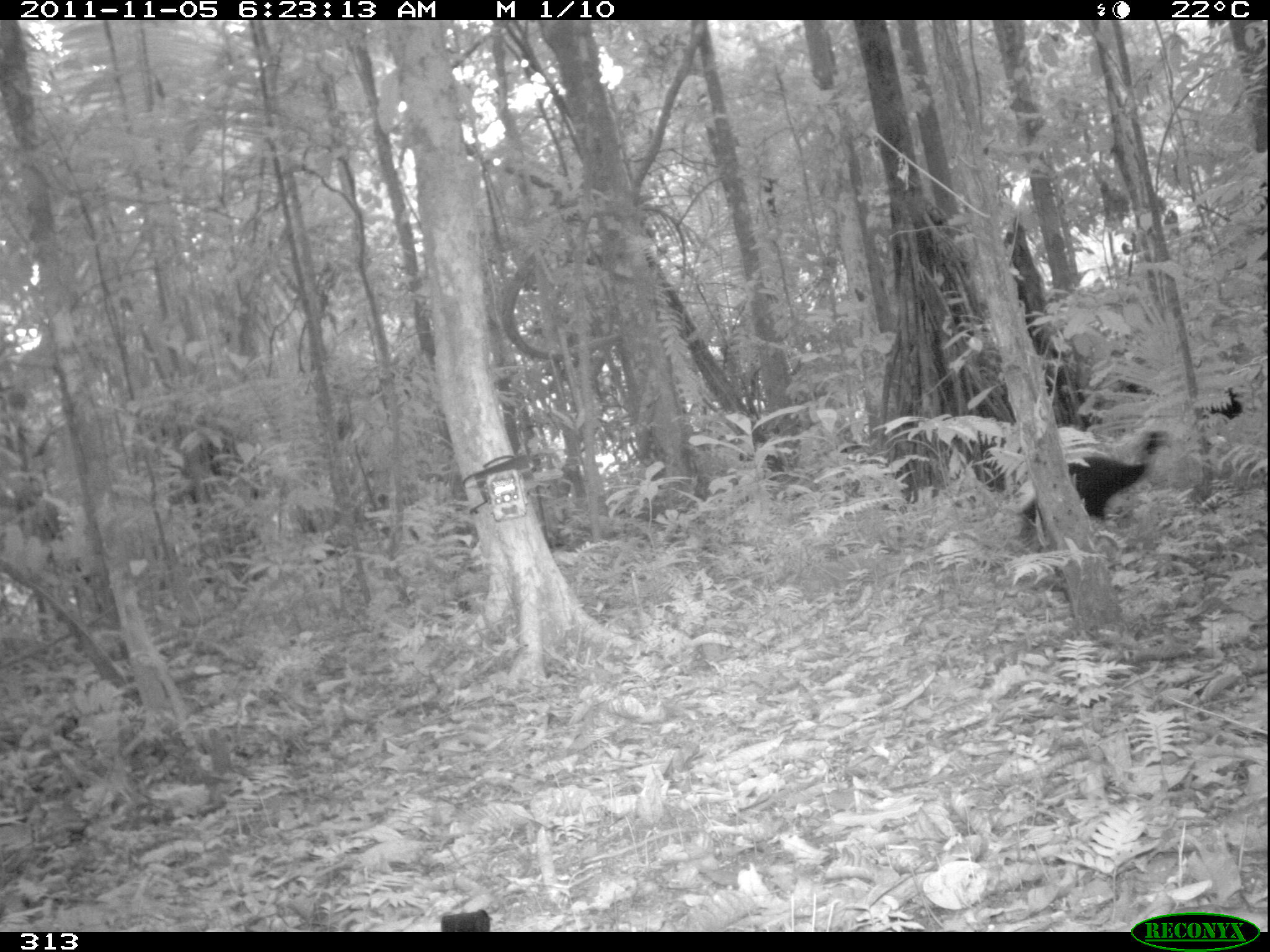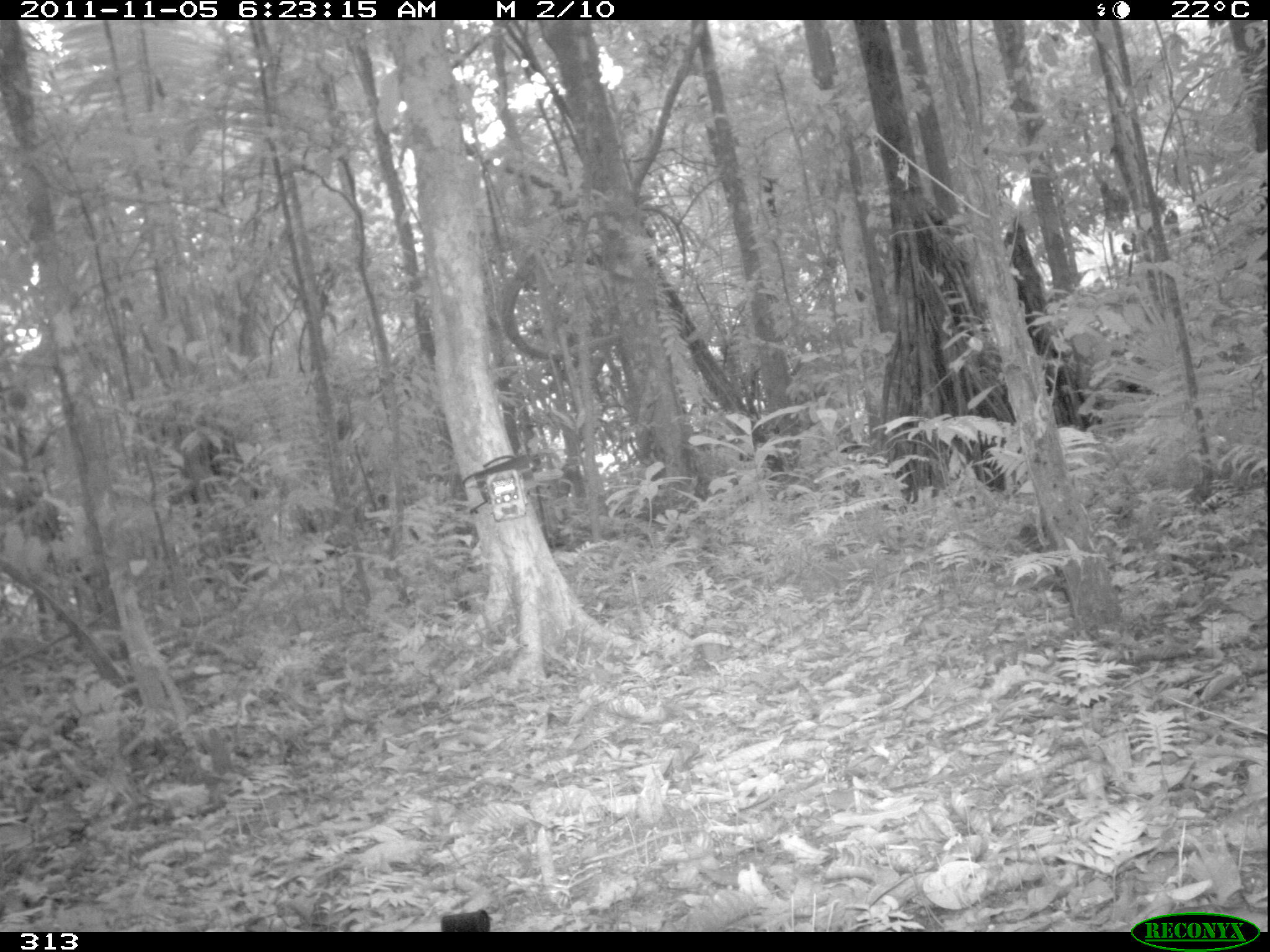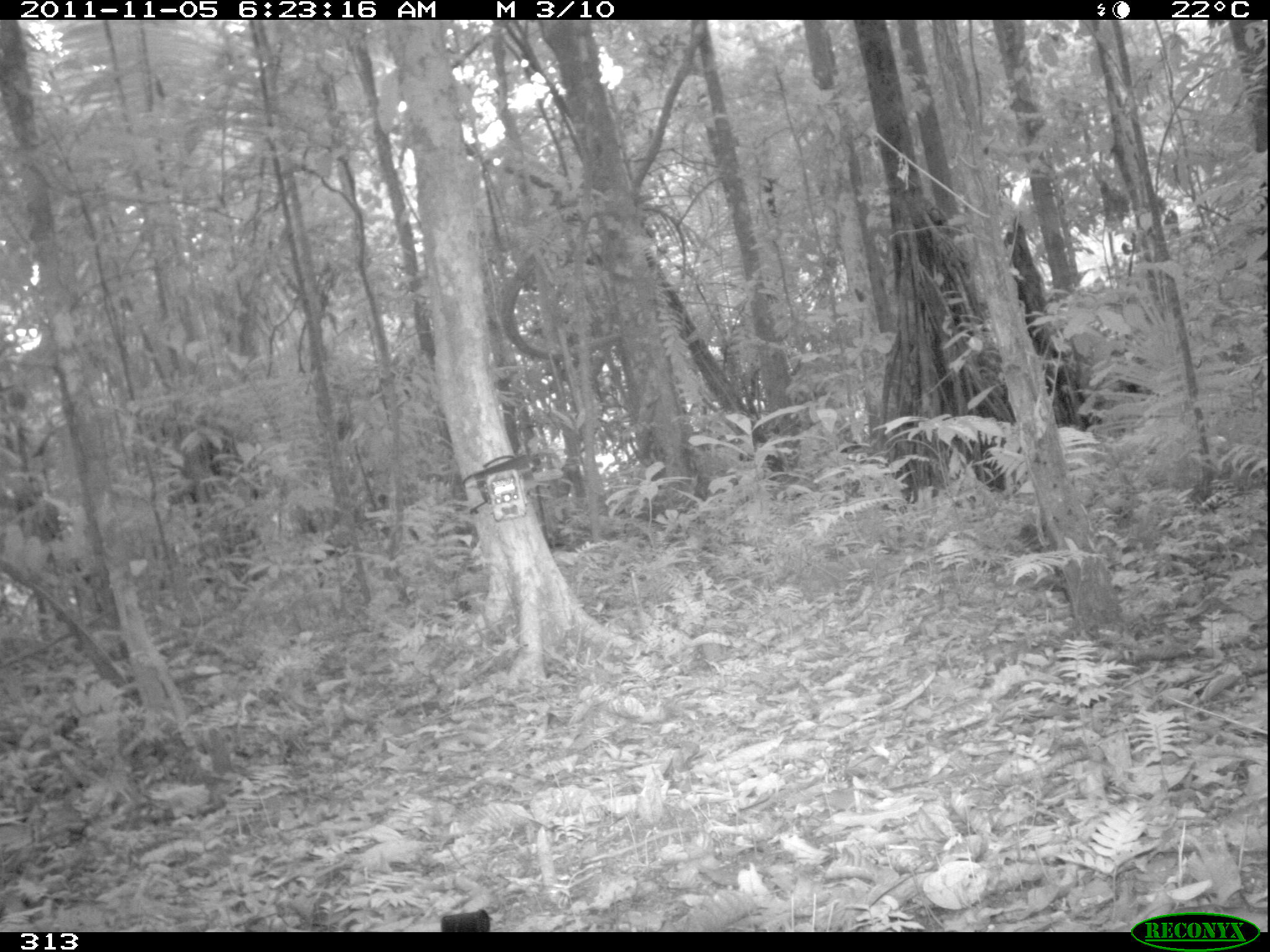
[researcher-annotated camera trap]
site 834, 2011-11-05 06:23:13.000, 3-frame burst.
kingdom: Animalia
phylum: Chordata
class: Aves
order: Gruiformes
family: Psophiidae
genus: Psophia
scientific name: Psophia leucoptera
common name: pale-winged trumpeter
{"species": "Psophia leucoptera (pale-winged trumpeter)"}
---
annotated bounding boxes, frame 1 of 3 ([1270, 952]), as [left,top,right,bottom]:
psophia leucoptera: [1018,424,1174,560]; [1195,383,1252,425]